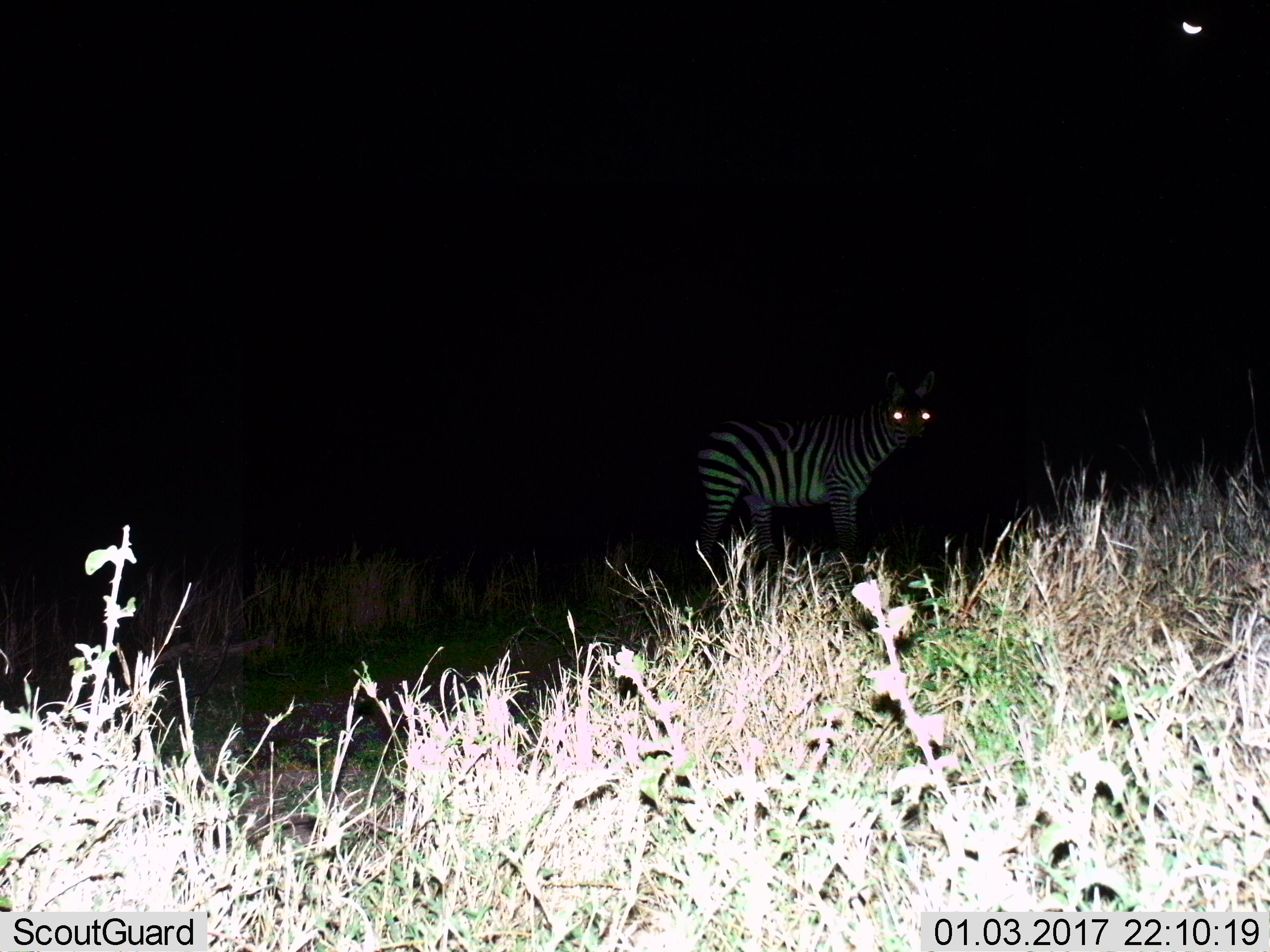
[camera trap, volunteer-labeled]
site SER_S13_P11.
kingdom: Animalia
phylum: Chordata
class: Mammalia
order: Perissodactyla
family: Equidae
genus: Equus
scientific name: Equus quagga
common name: plains zebra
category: zebraplains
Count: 1.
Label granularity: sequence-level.